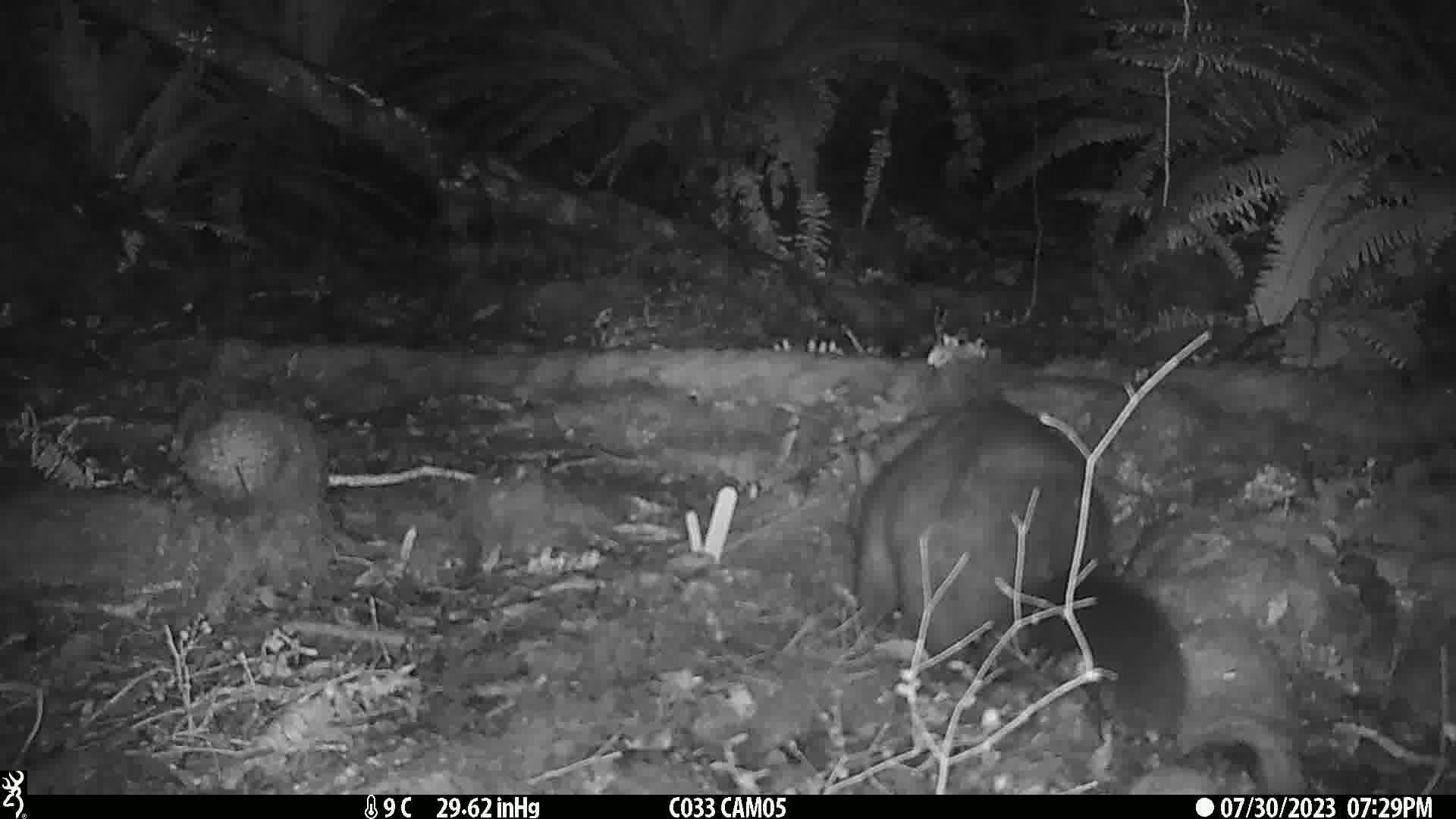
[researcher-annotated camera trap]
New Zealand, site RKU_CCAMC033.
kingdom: Animalia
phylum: Chordata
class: Mammalia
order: Diprotodontia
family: Phalangeridae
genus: Trichosurus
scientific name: Trichosurus vulpecula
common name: common brushtail possum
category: possum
Possum (common brushtail possum) (Trichosurus vulpecula).